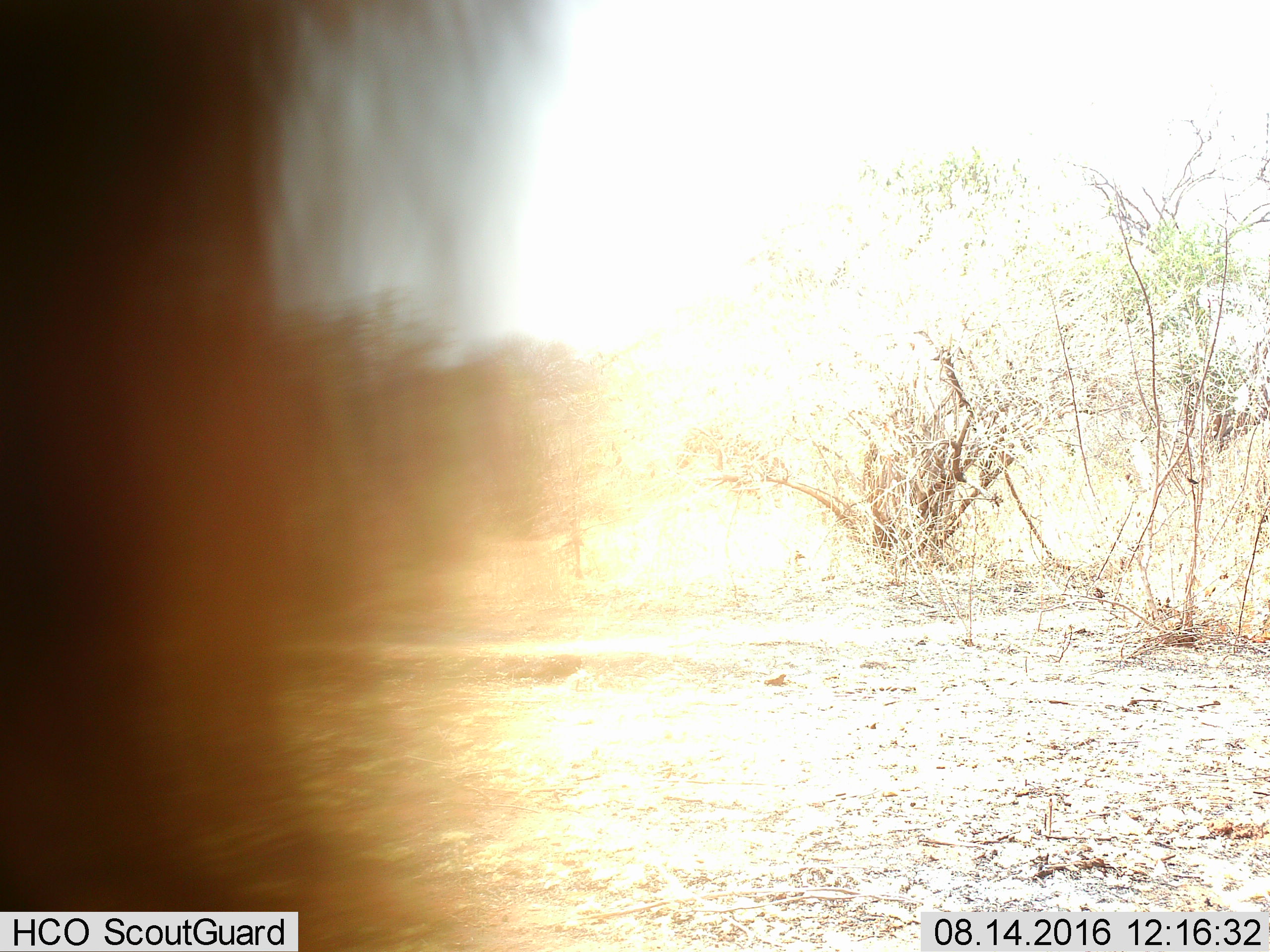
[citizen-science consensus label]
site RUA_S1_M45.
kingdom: Animalia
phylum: Chordata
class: Mammalia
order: Primates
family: Cercopithecidae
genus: Papio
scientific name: Papio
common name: baboon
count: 1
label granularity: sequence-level